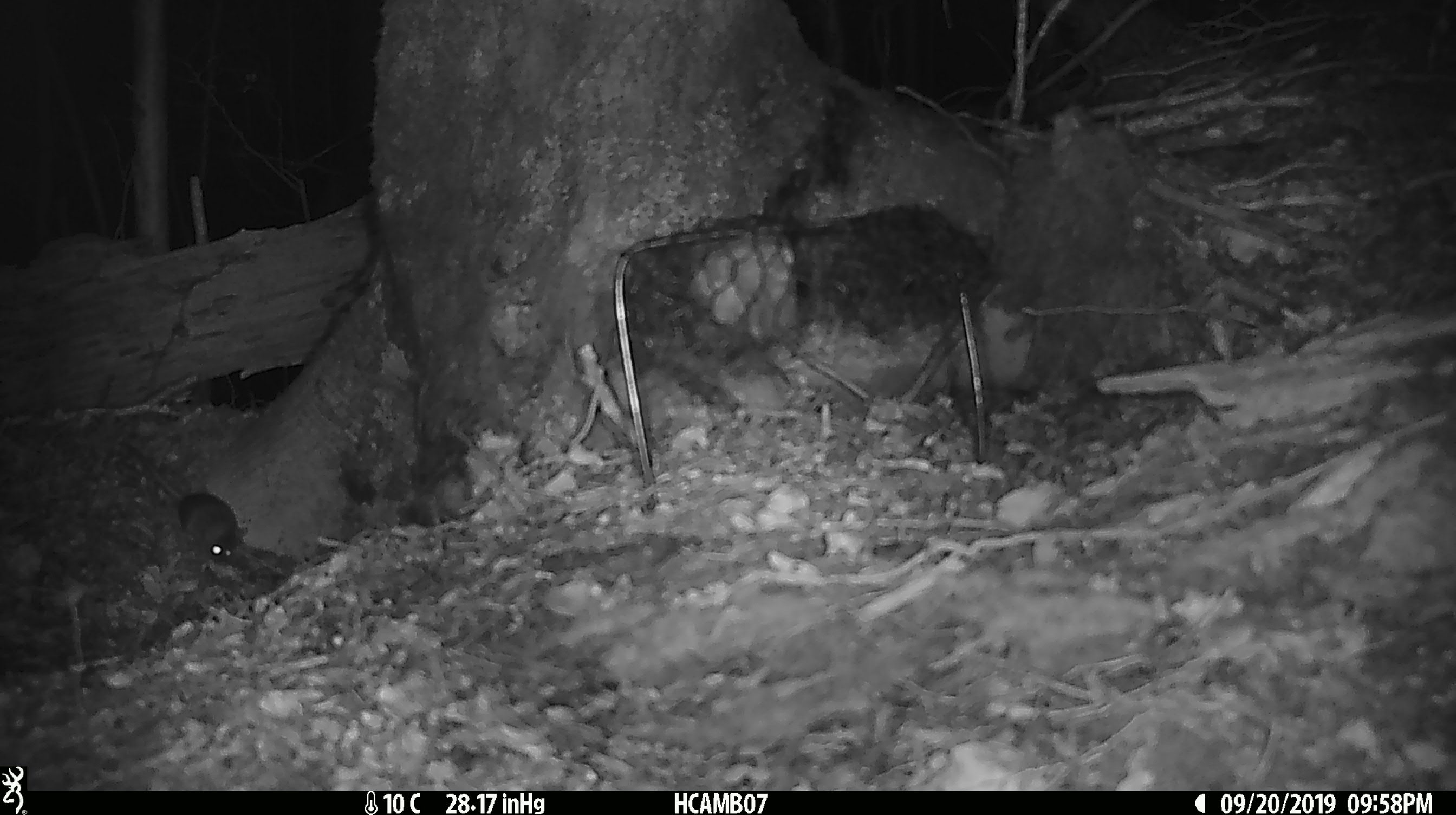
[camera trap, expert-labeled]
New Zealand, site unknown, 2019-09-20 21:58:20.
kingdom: Animalia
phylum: Chordata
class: Mammalia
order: Rodentia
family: Muridae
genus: Mus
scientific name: Mus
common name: mouse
Mouse (Mus).